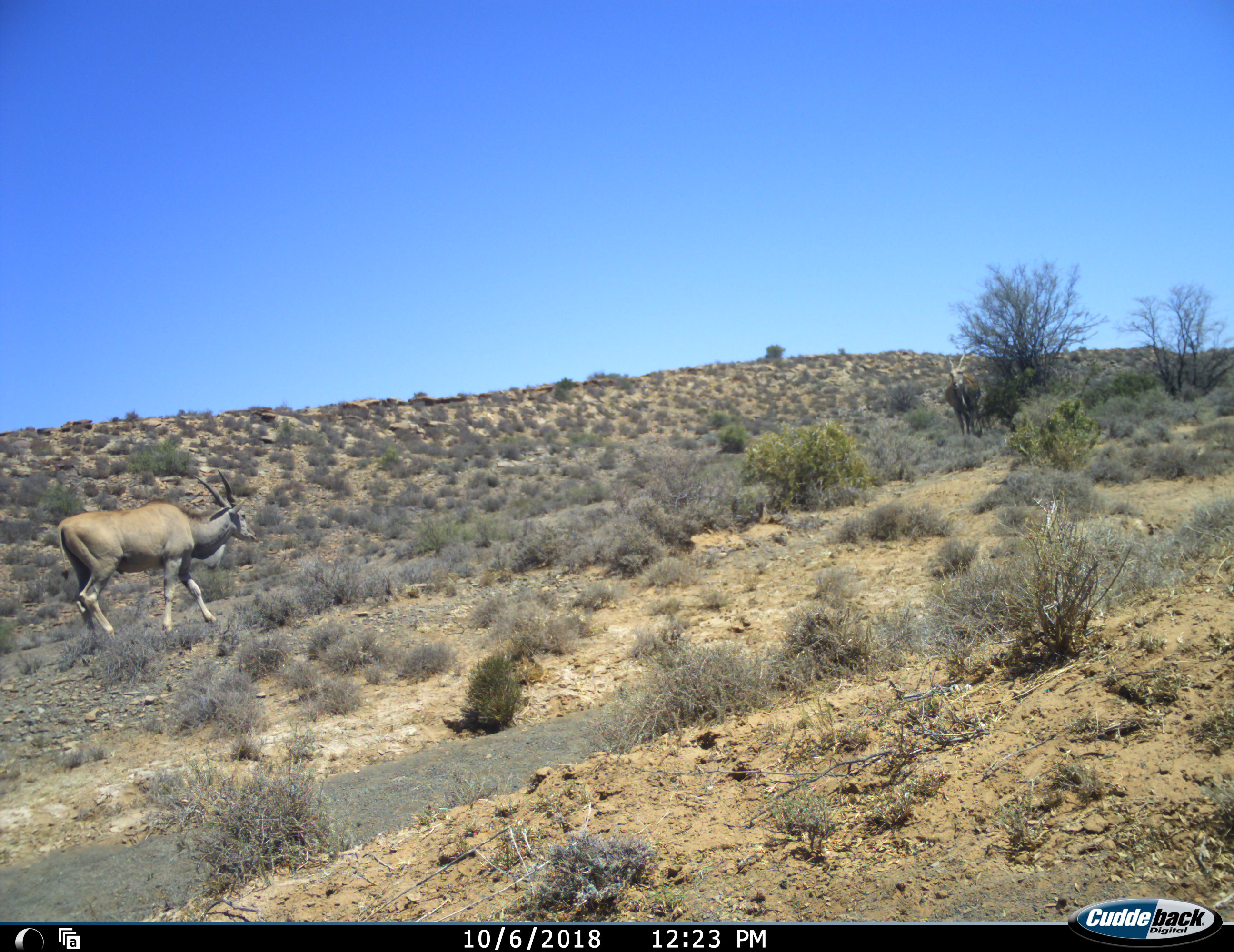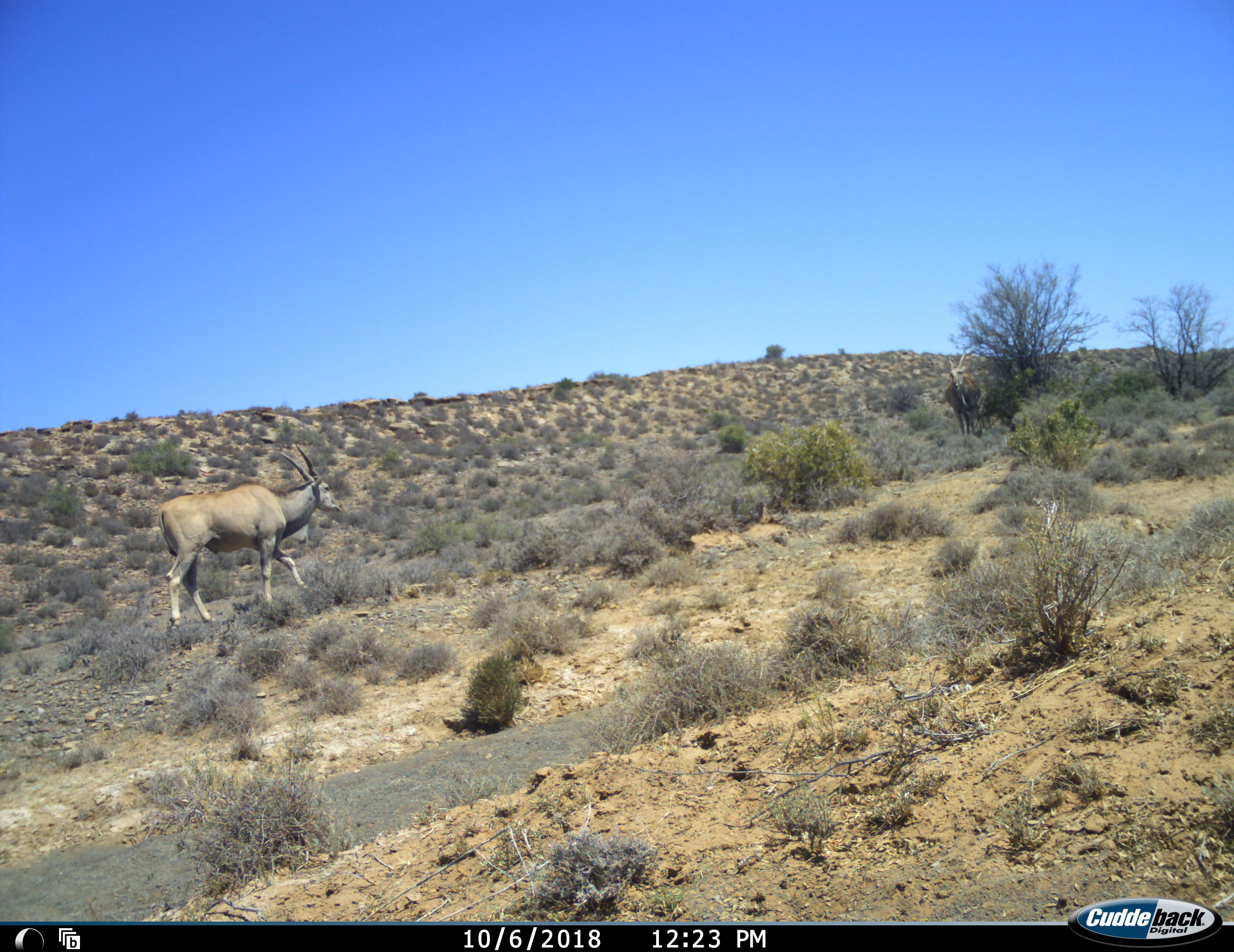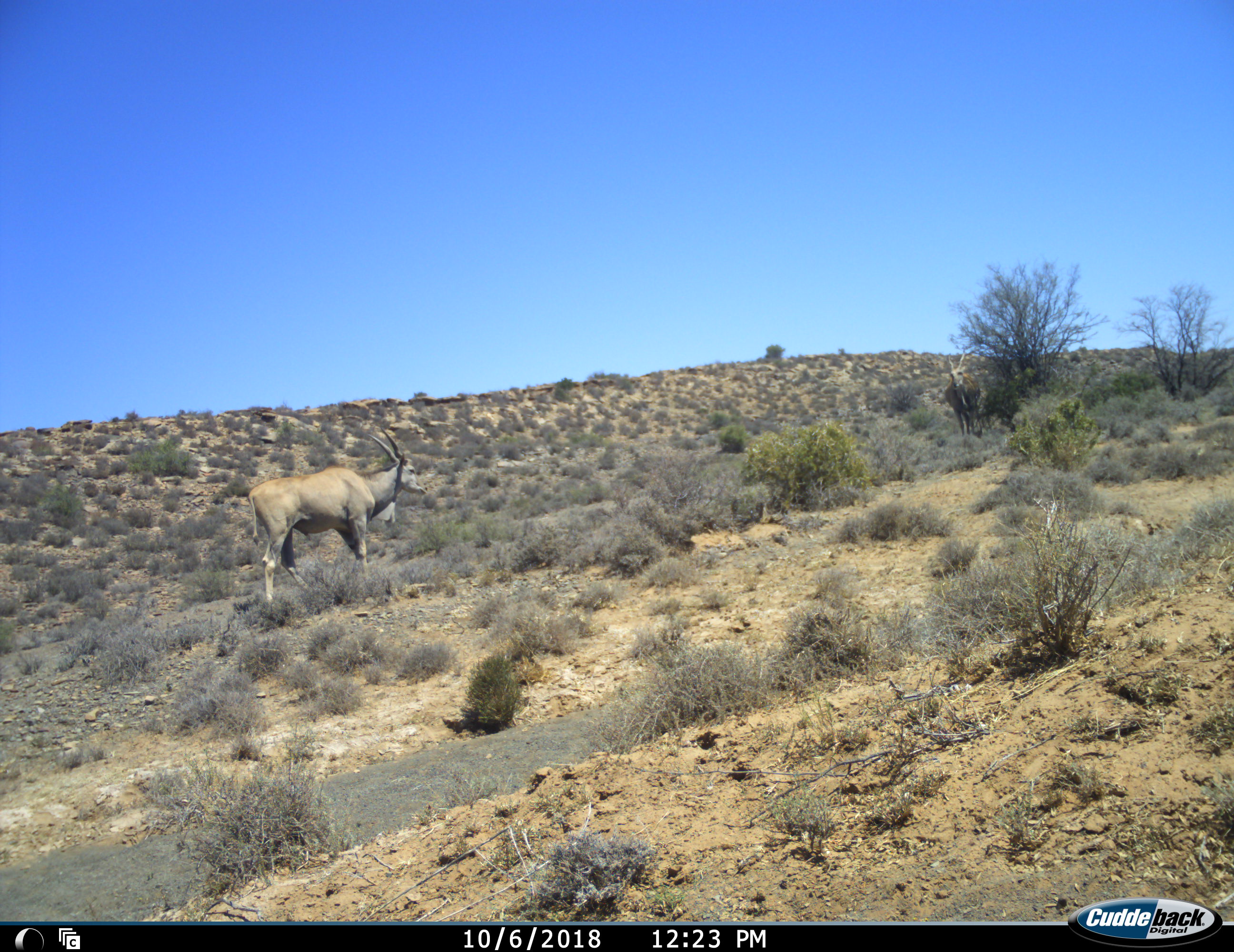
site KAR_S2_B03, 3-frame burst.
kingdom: Animalia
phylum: Chordata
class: Mammalia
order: Artiodactyla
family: Bovidae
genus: Tragelaphus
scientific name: Tragelaphus oryx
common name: eland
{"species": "eland (Tragelaphus oryx)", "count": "2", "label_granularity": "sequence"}